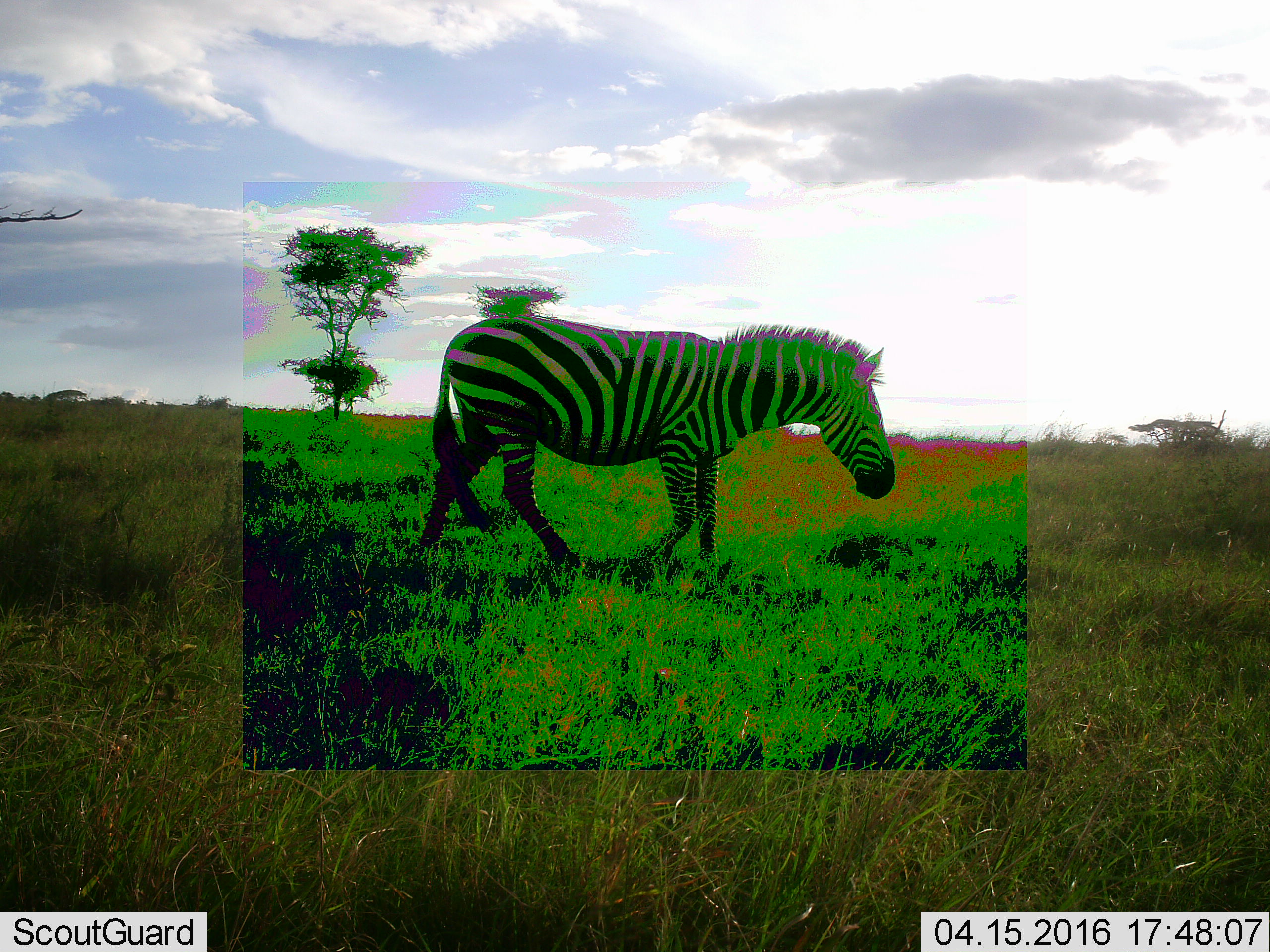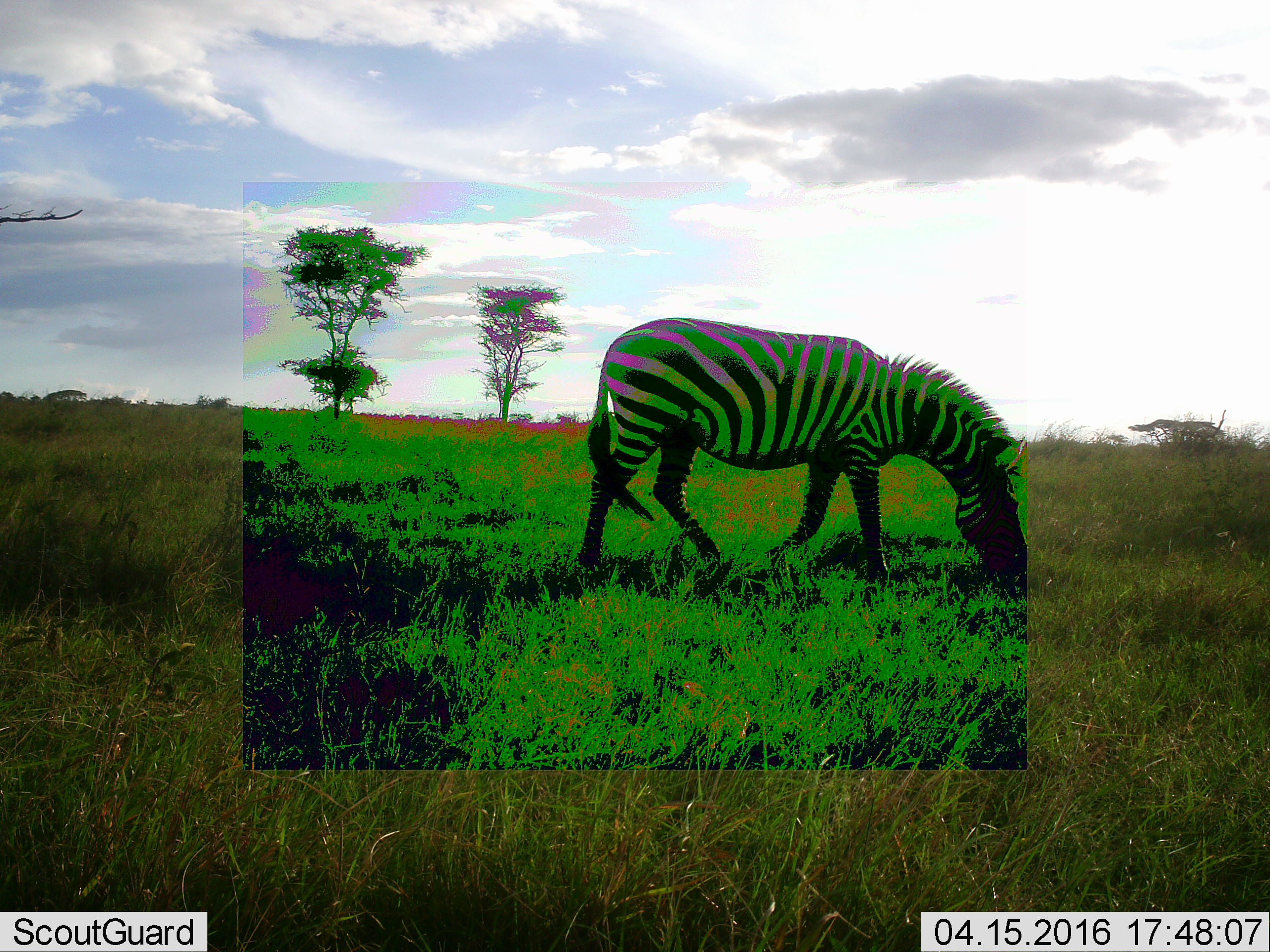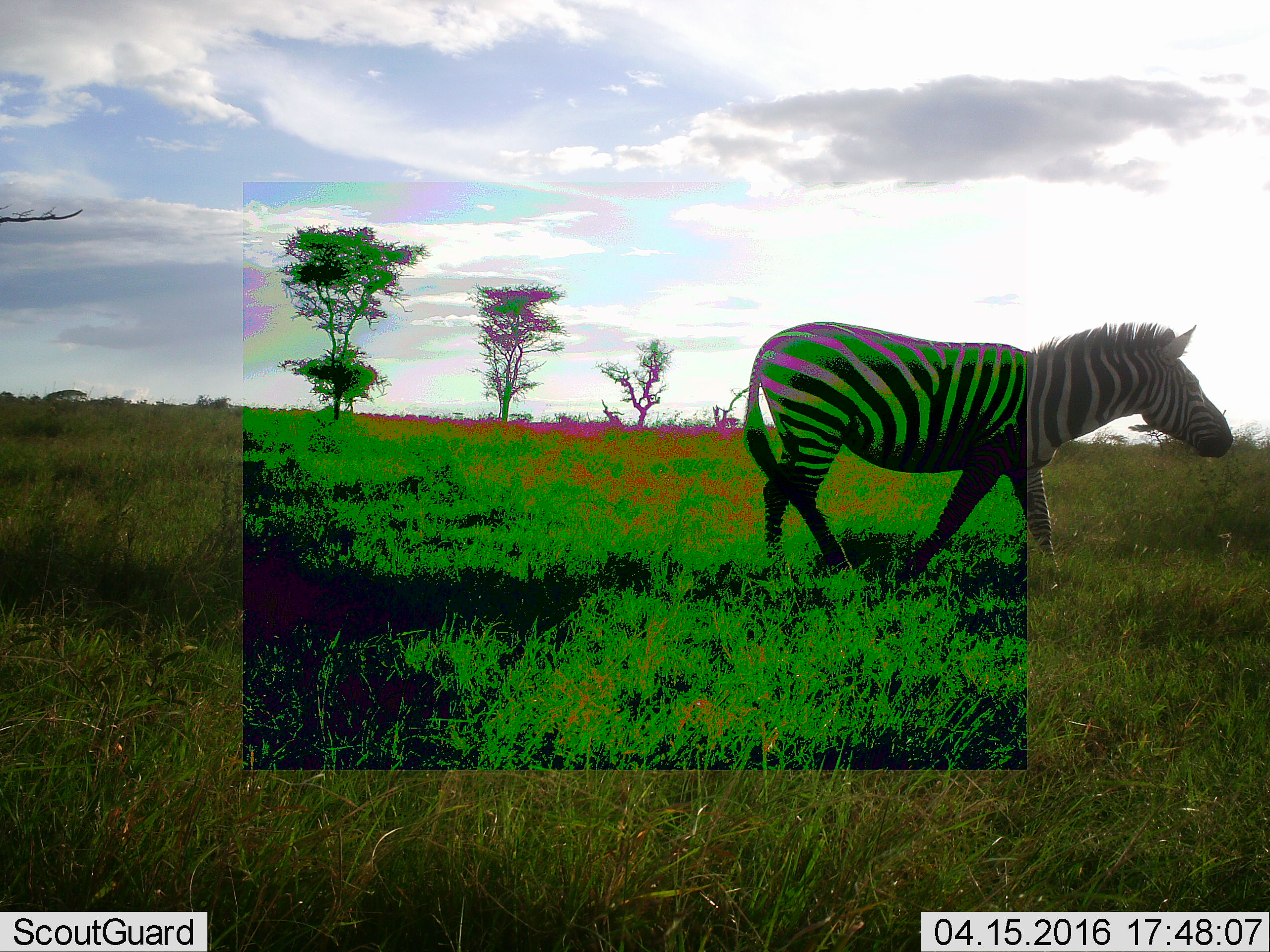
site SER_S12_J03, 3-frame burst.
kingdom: Animalia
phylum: Chordata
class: Mammalia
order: Perissodactyla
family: Equidae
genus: Equus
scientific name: Equus quagga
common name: plains zebra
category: zebraplains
Zebraplains (plains zebra) (Equus quagga), count 1. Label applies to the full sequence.